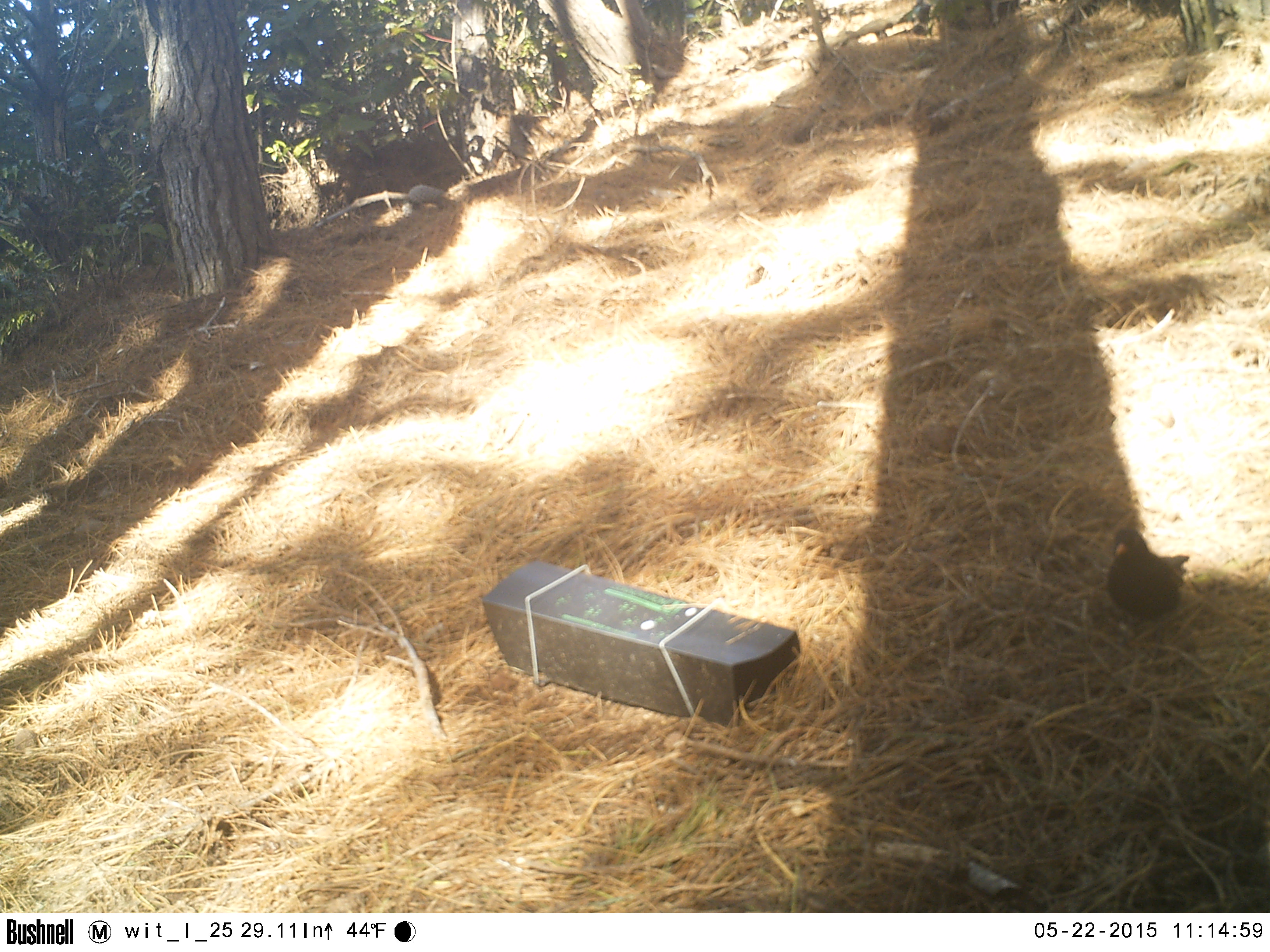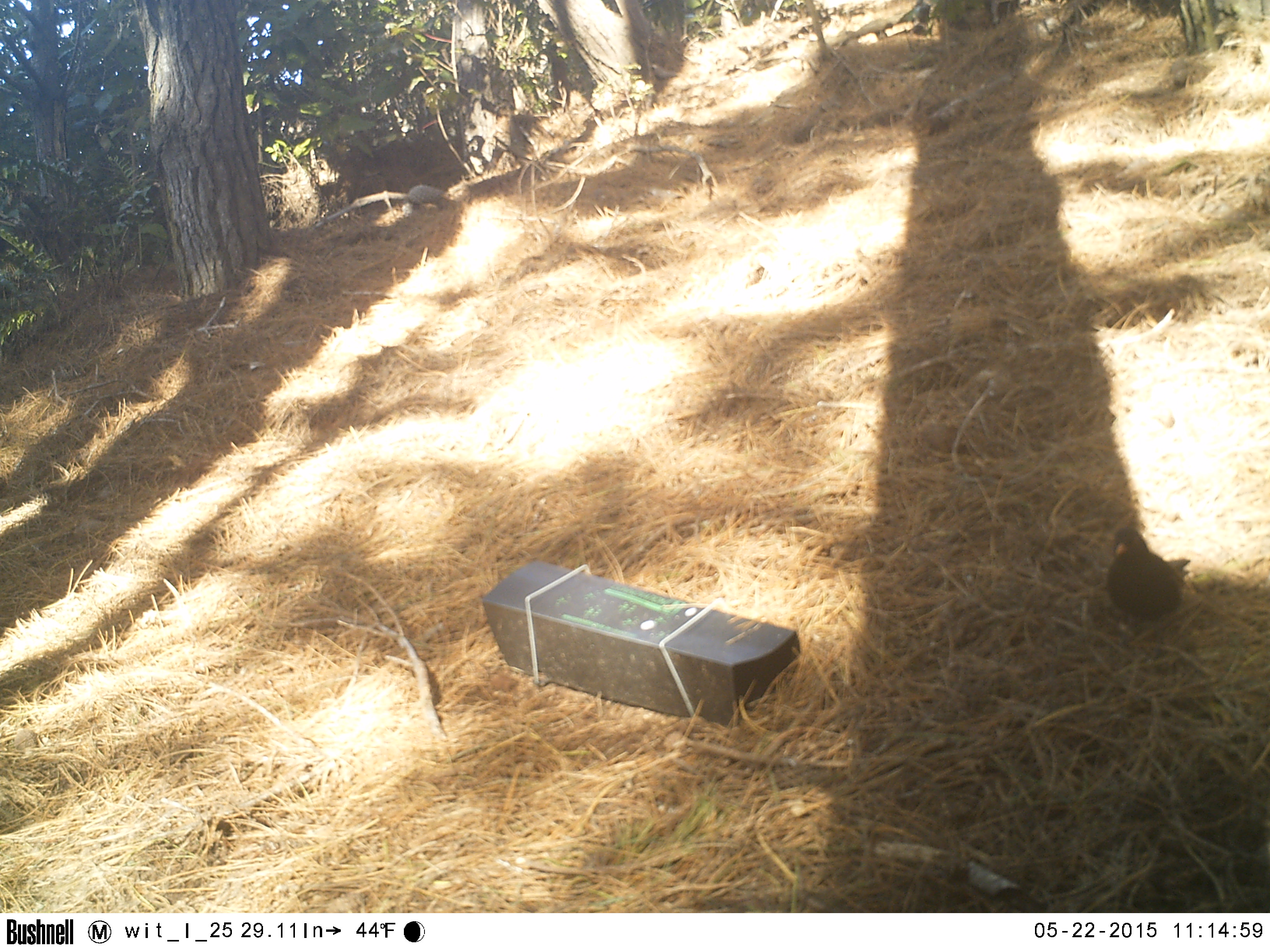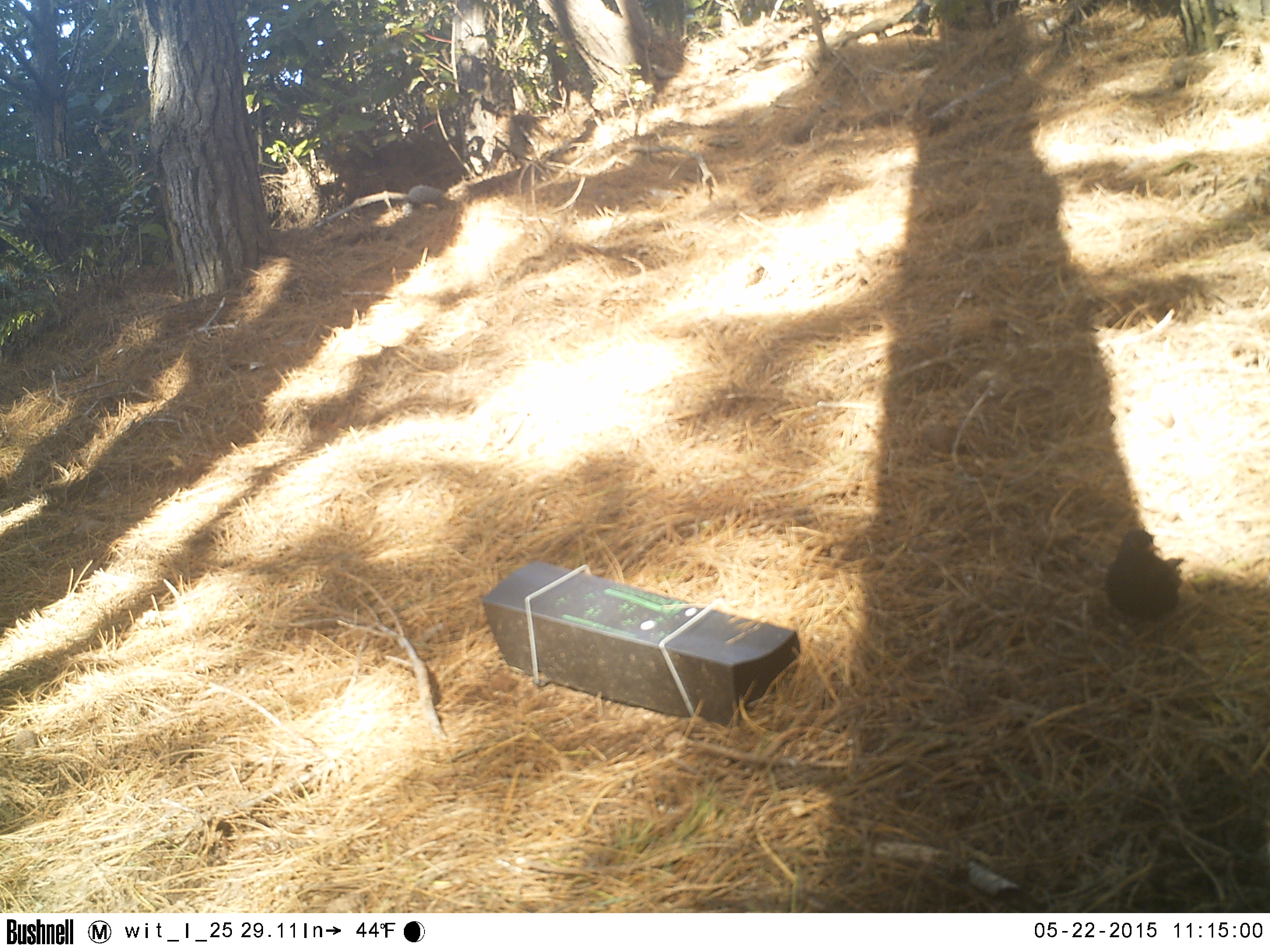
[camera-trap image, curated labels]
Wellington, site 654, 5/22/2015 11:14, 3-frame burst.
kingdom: Animalia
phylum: Chordata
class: Aves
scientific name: Aves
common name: bird